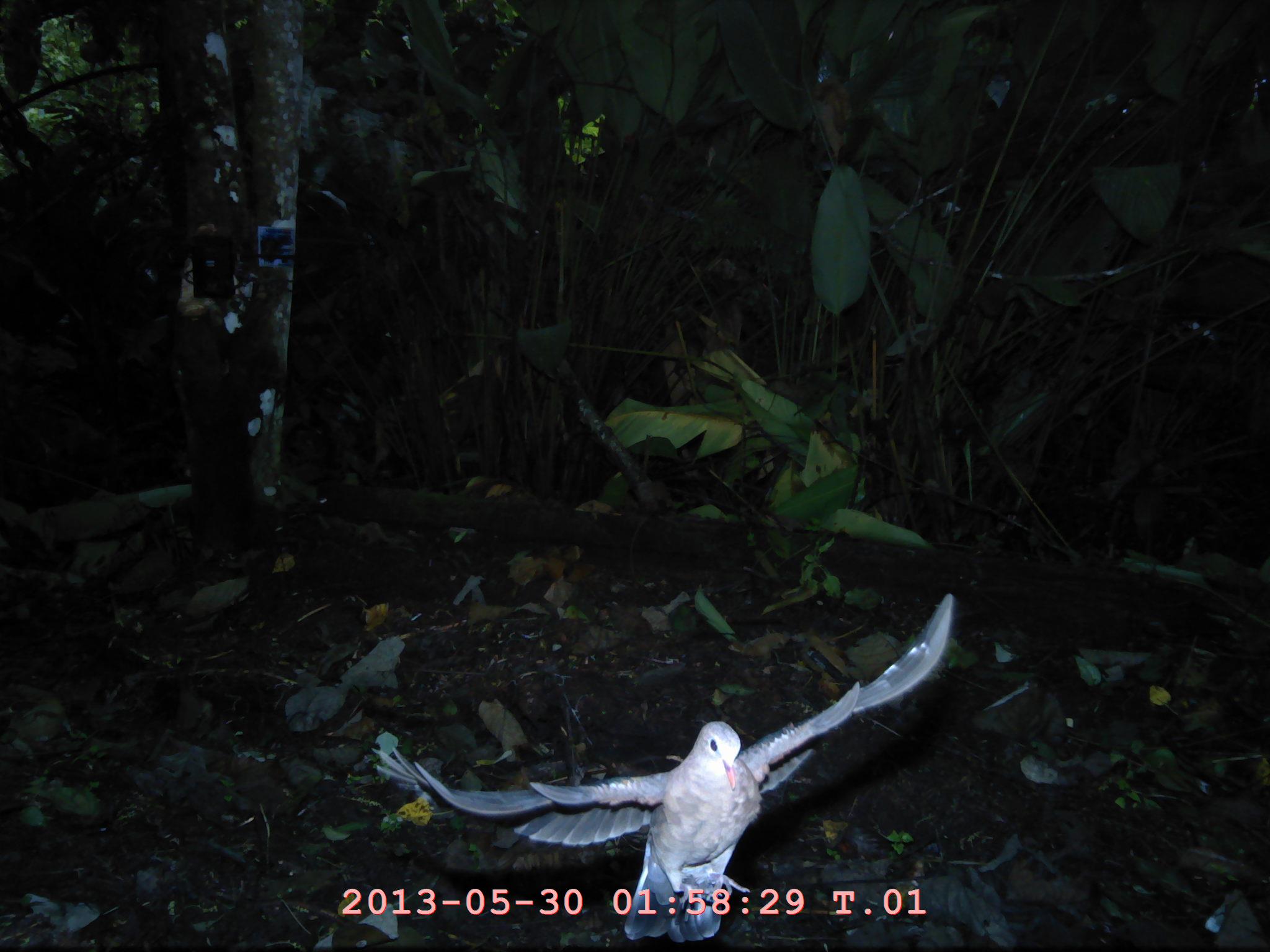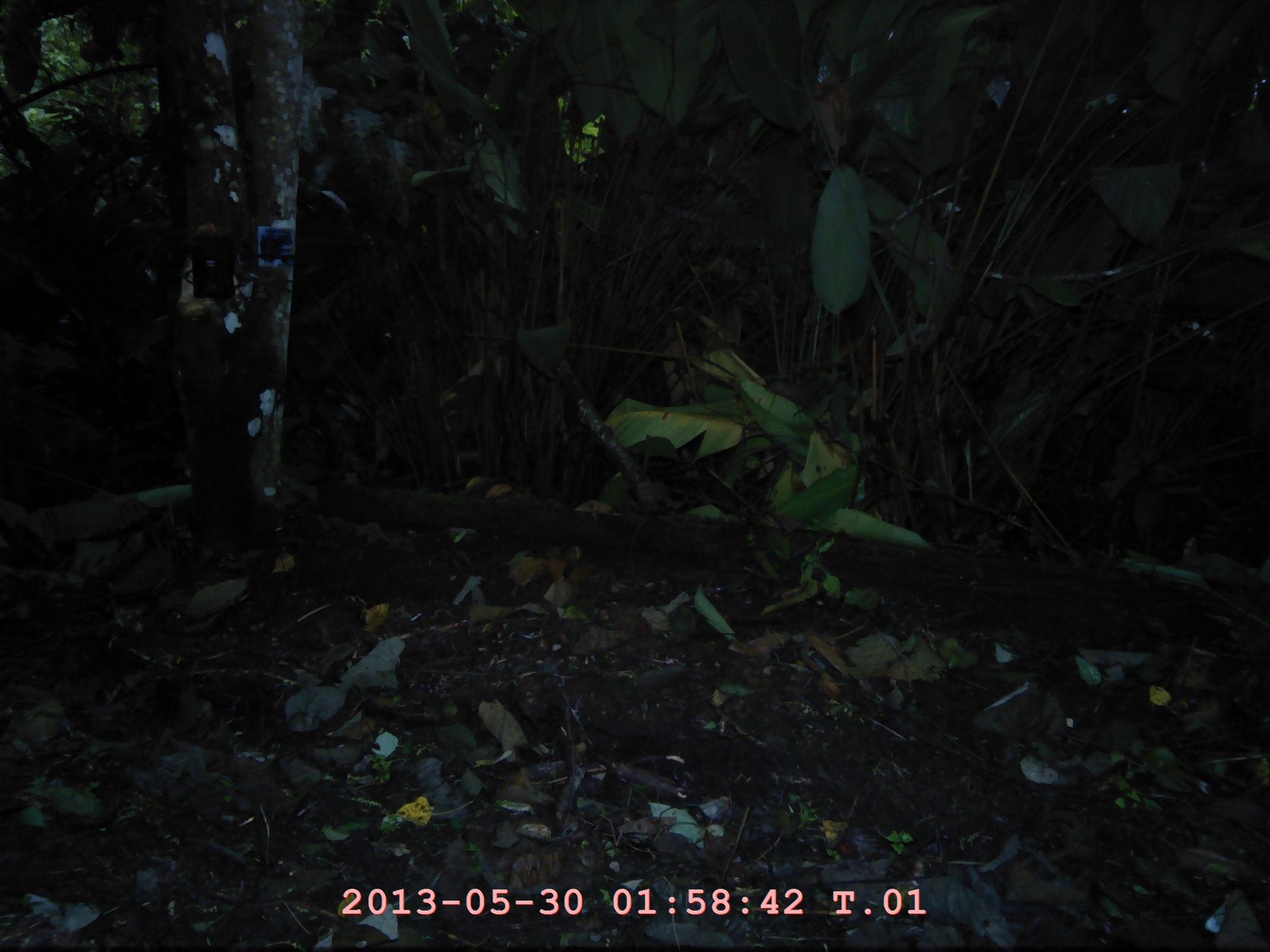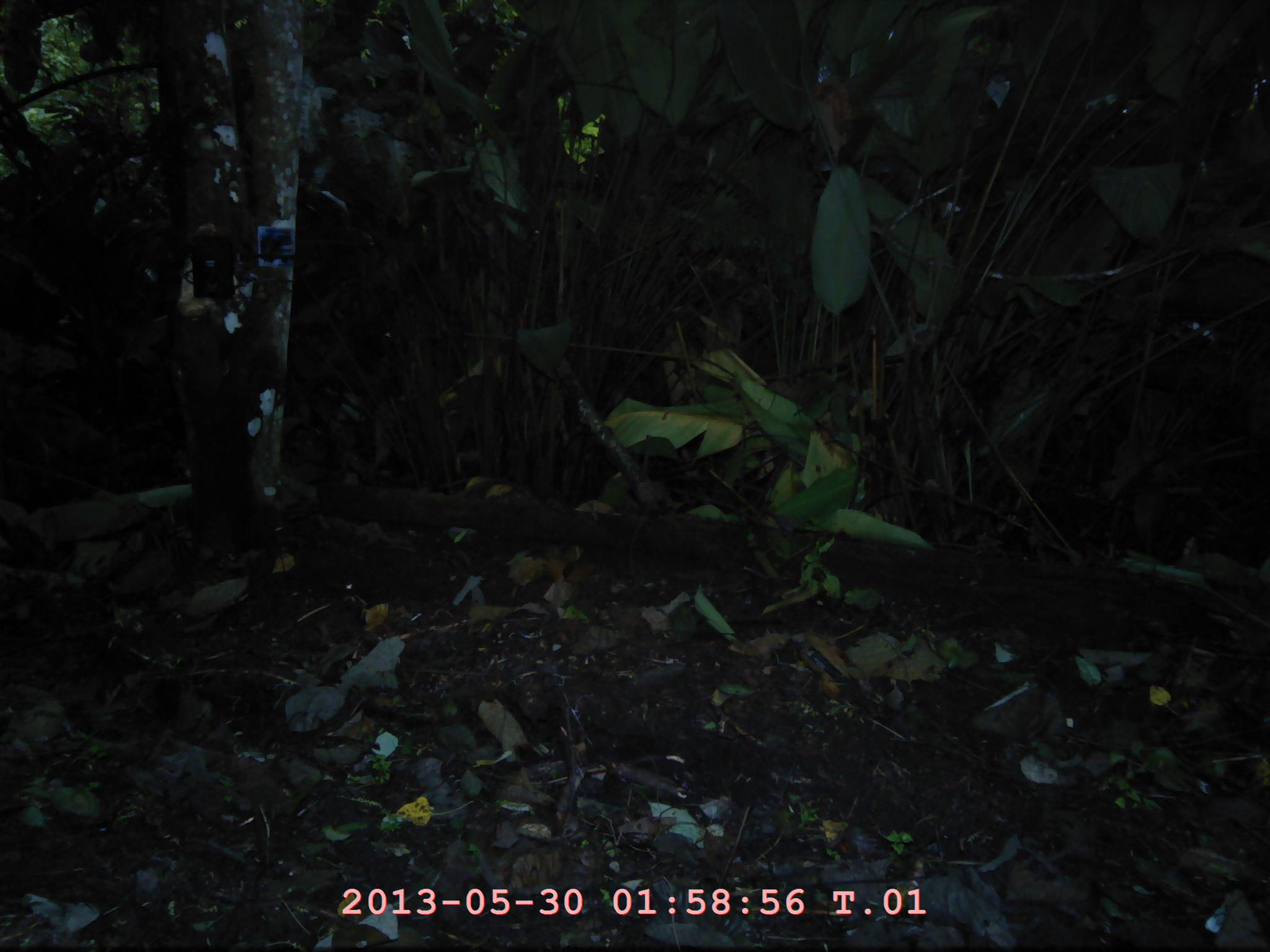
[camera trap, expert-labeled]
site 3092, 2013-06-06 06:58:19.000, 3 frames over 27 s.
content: unidentified animal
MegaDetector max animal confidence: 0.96